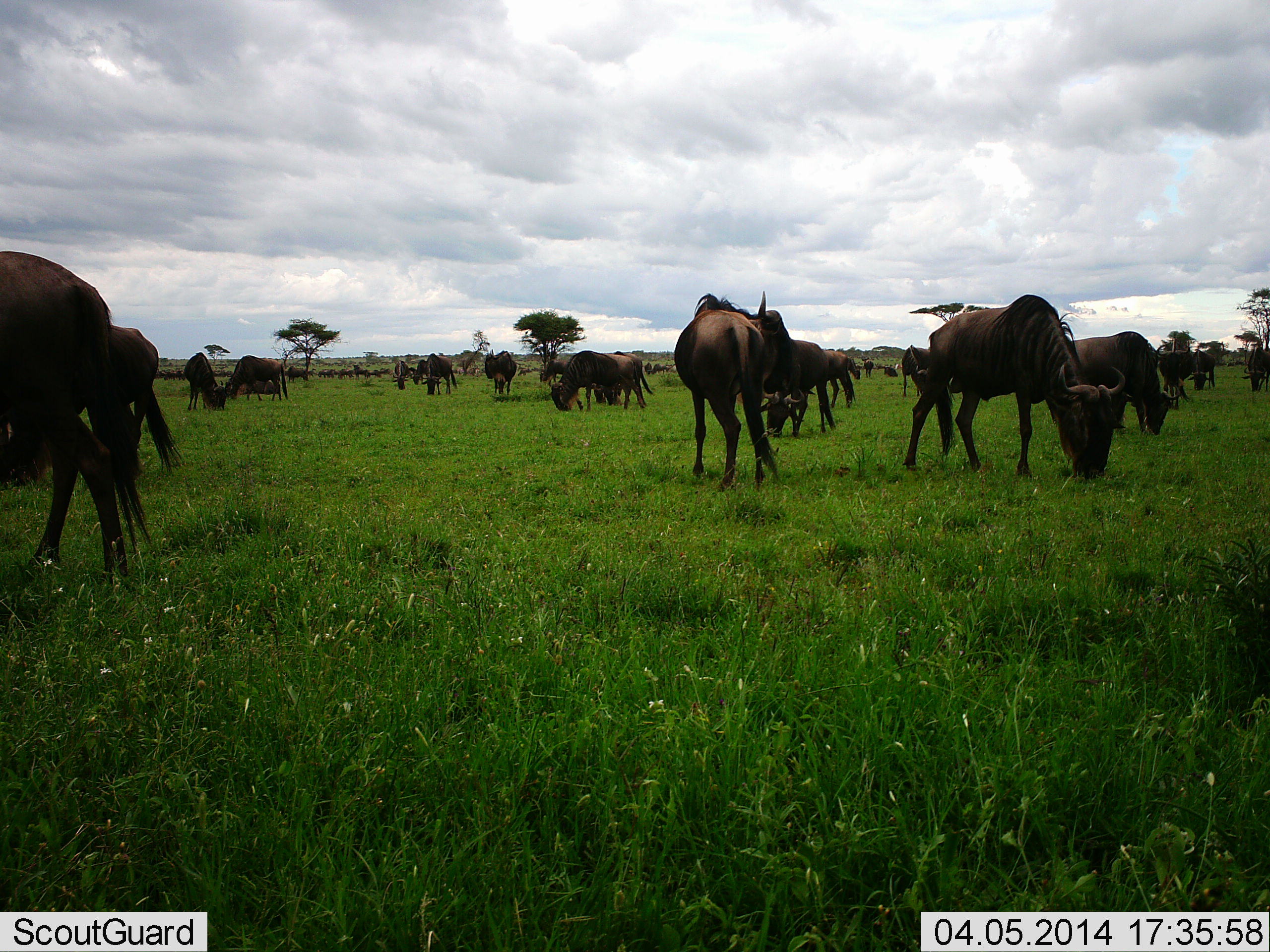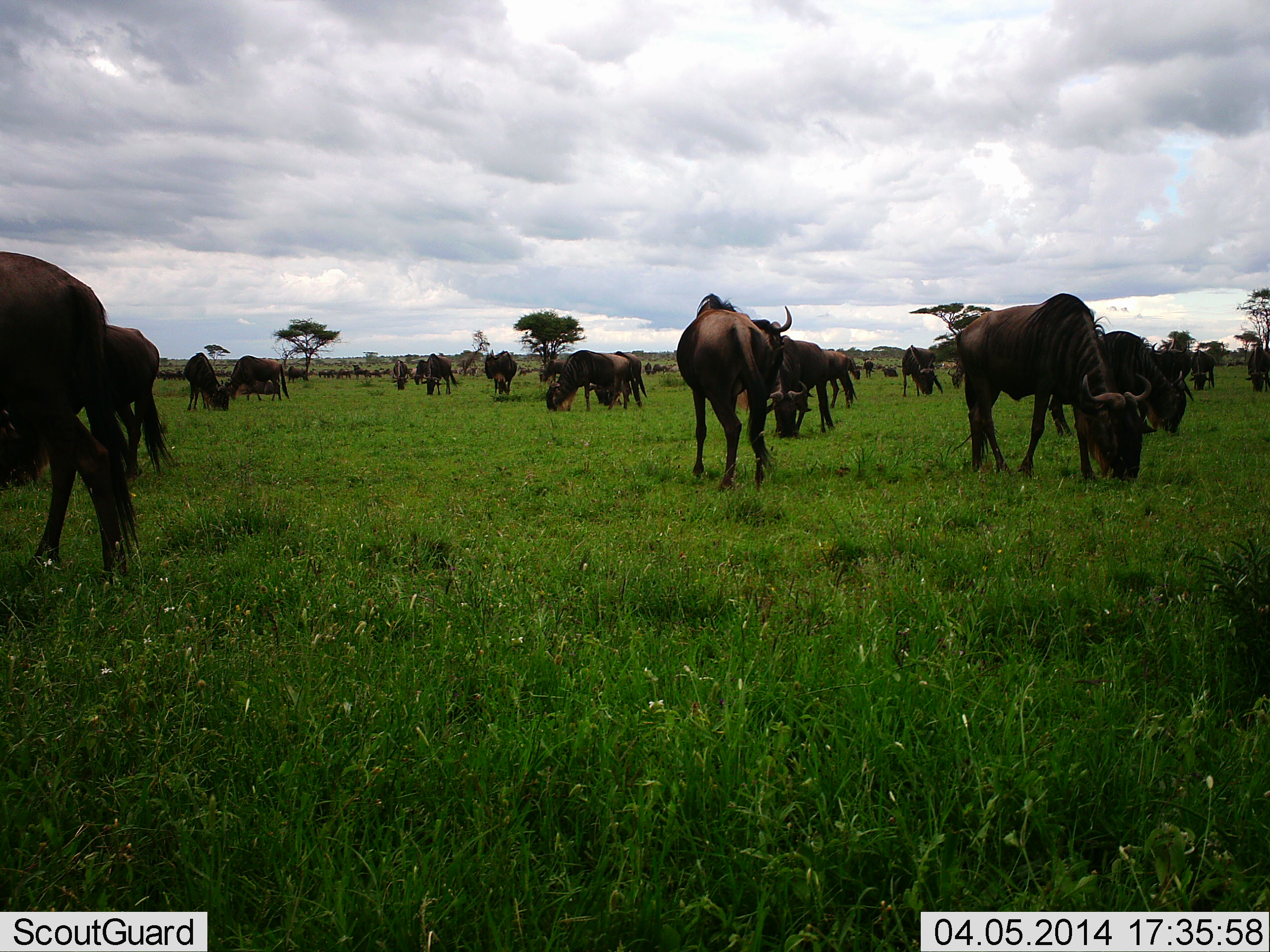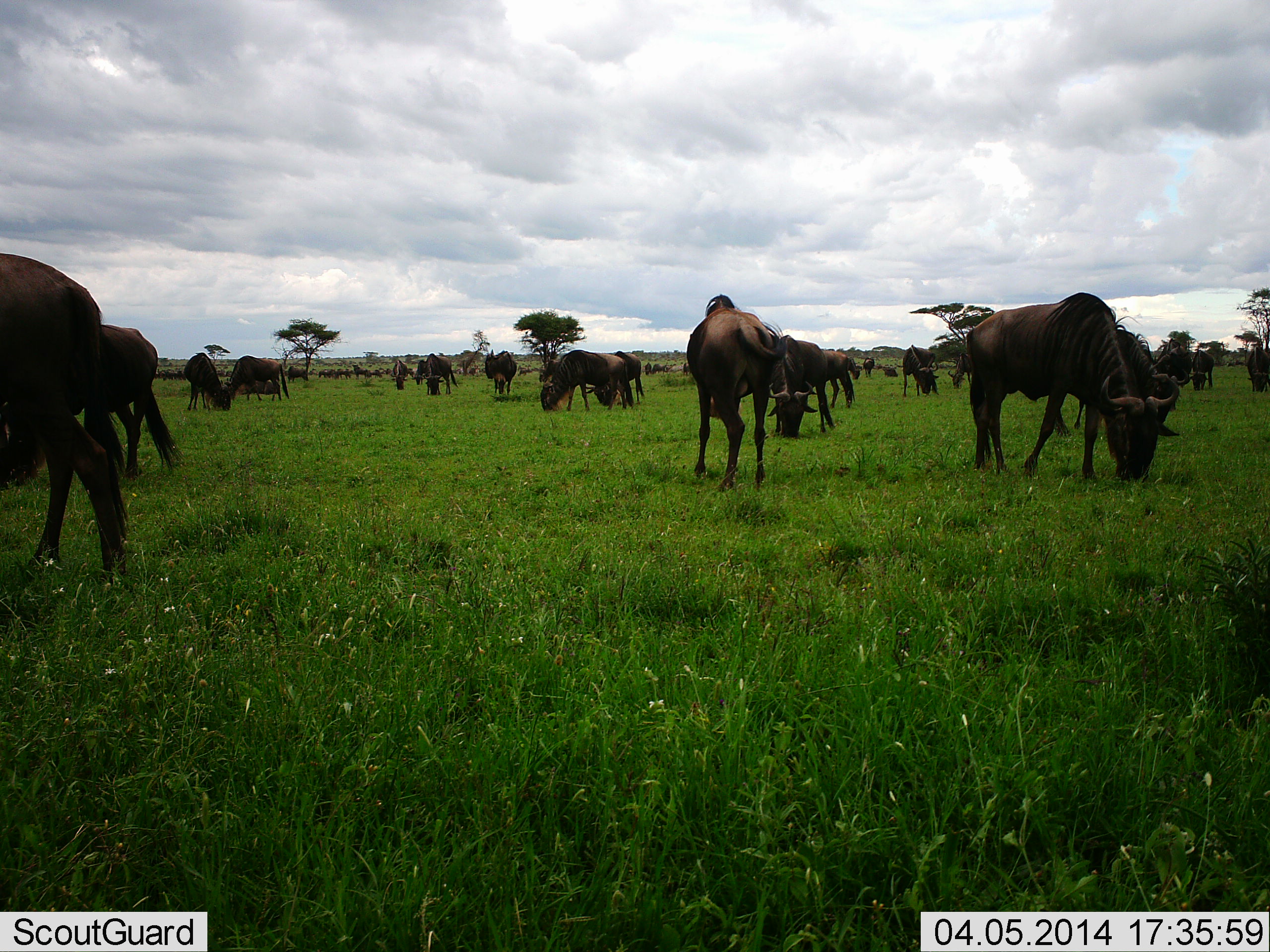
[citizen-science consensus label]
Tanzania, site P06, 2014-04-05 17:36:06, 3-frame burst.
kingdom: Animalia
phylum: Chordata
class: Mammalia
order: Artiodactyla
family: Bovidae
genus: Connochaetes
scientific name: Connochaetes taurinus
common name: blue wildebeest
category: wildebeest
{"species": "wildebeest (blue wildebeest) (Connochaetes taurinus)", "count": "11-50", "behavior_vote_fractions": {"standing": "40%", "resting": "0%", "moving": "40%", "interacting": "0%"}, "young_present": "0%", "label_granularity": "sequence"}